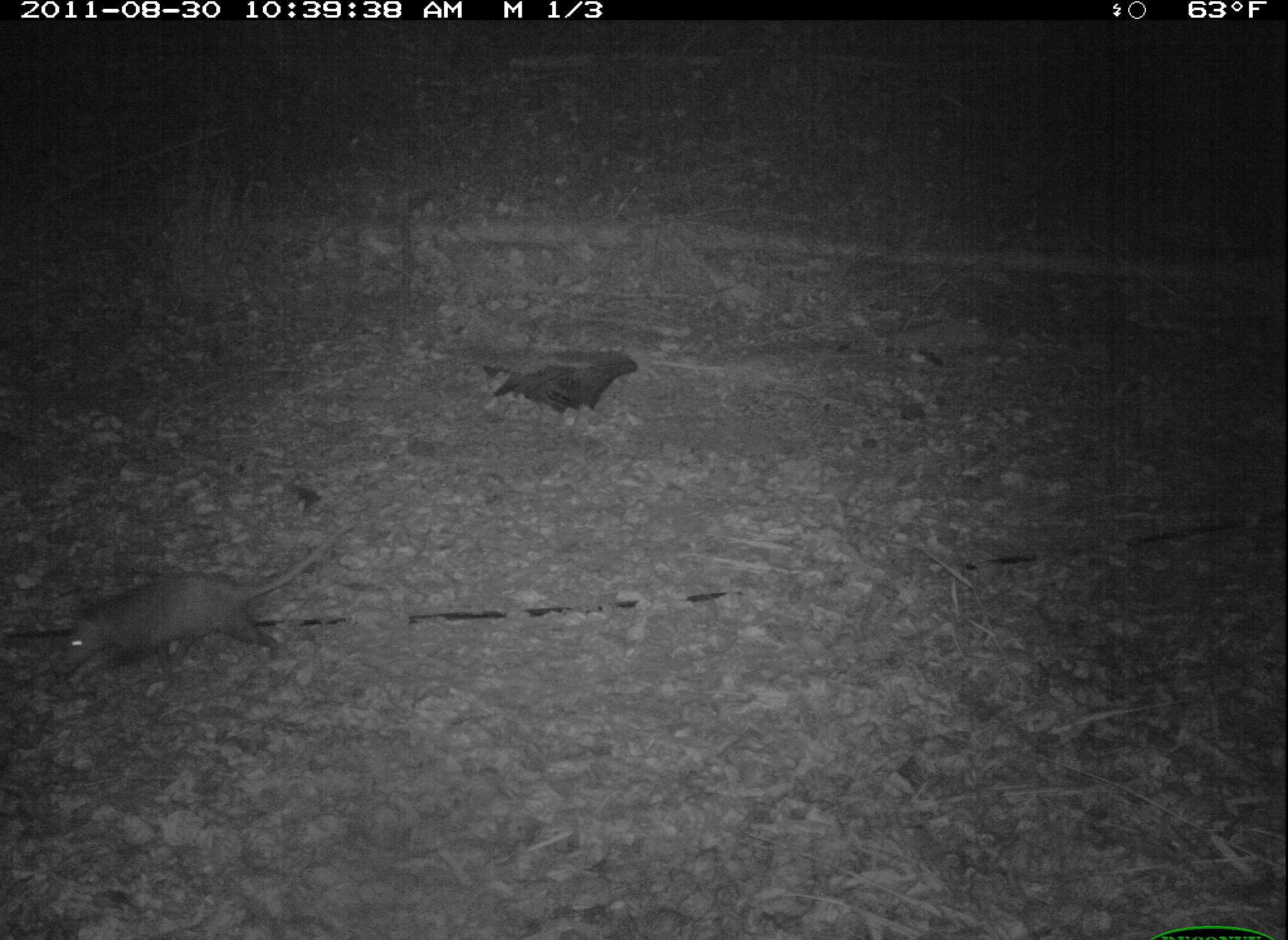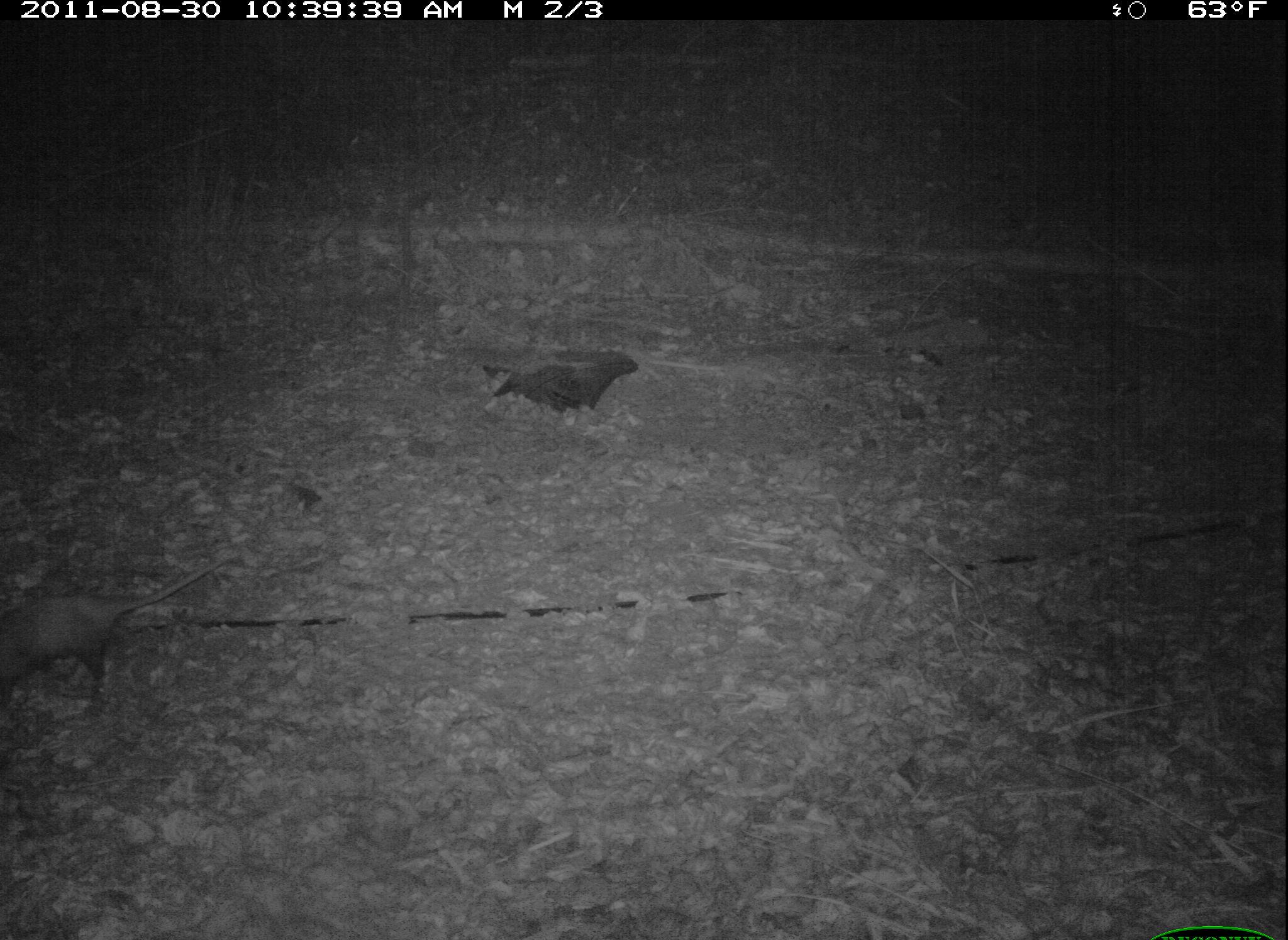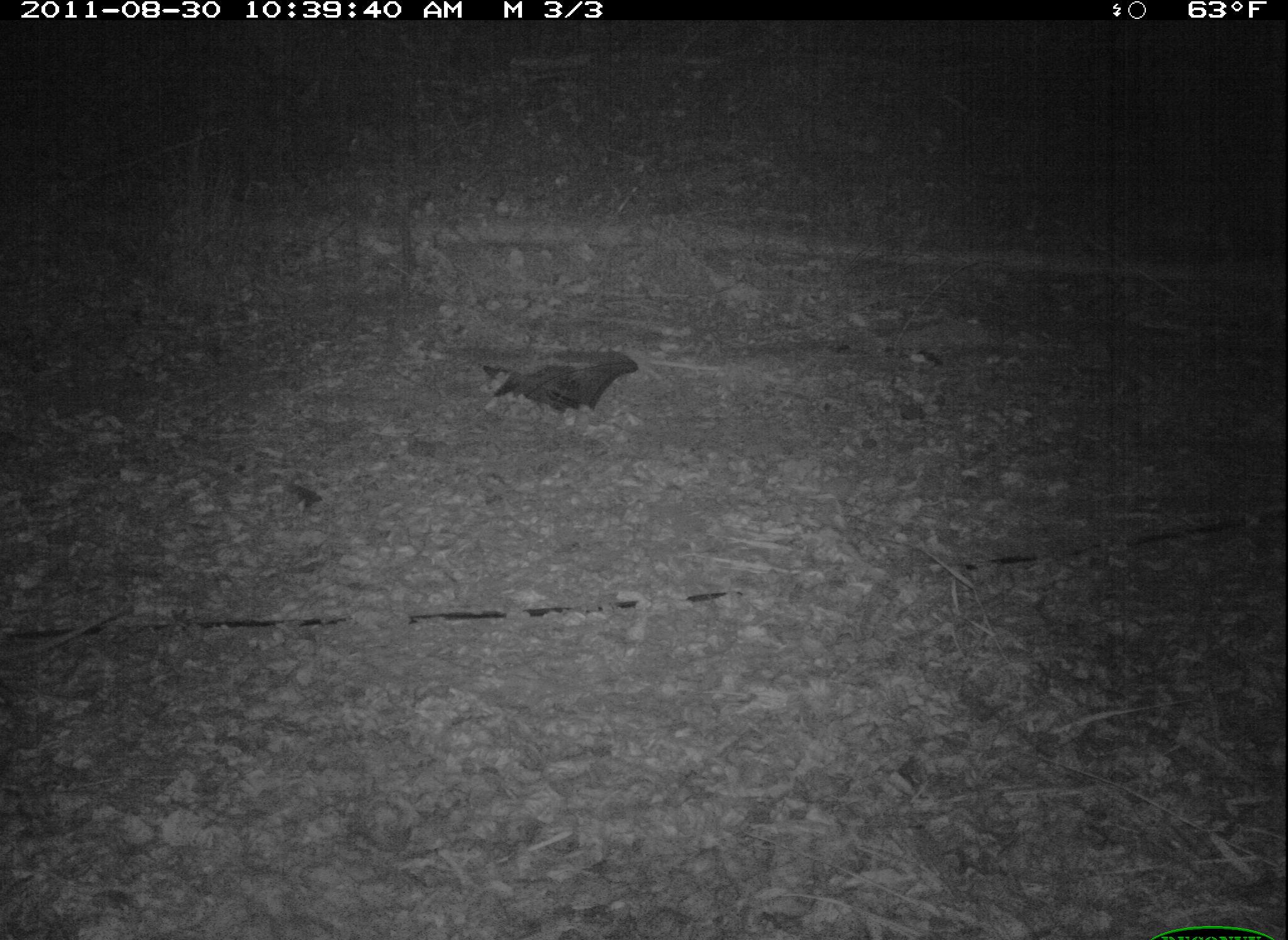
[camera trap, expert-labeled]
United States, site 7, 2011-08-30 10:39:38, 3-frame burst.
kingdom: Animalia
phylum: Chordata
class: Mammalia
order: Didelphimorphia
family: Didelphidae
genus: Didelphis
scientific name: Didelphis virginiana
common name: virginia opossum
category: opossum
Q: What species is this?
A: Opossum (virginia opossum) (Didelphis virginiana).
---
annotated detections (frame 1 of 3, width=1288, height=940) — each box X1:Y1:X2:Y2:
opossum: 58:533:375:676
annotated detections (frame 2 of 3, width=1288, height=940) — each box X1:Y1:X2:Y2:
opossum: 0:544:245:714